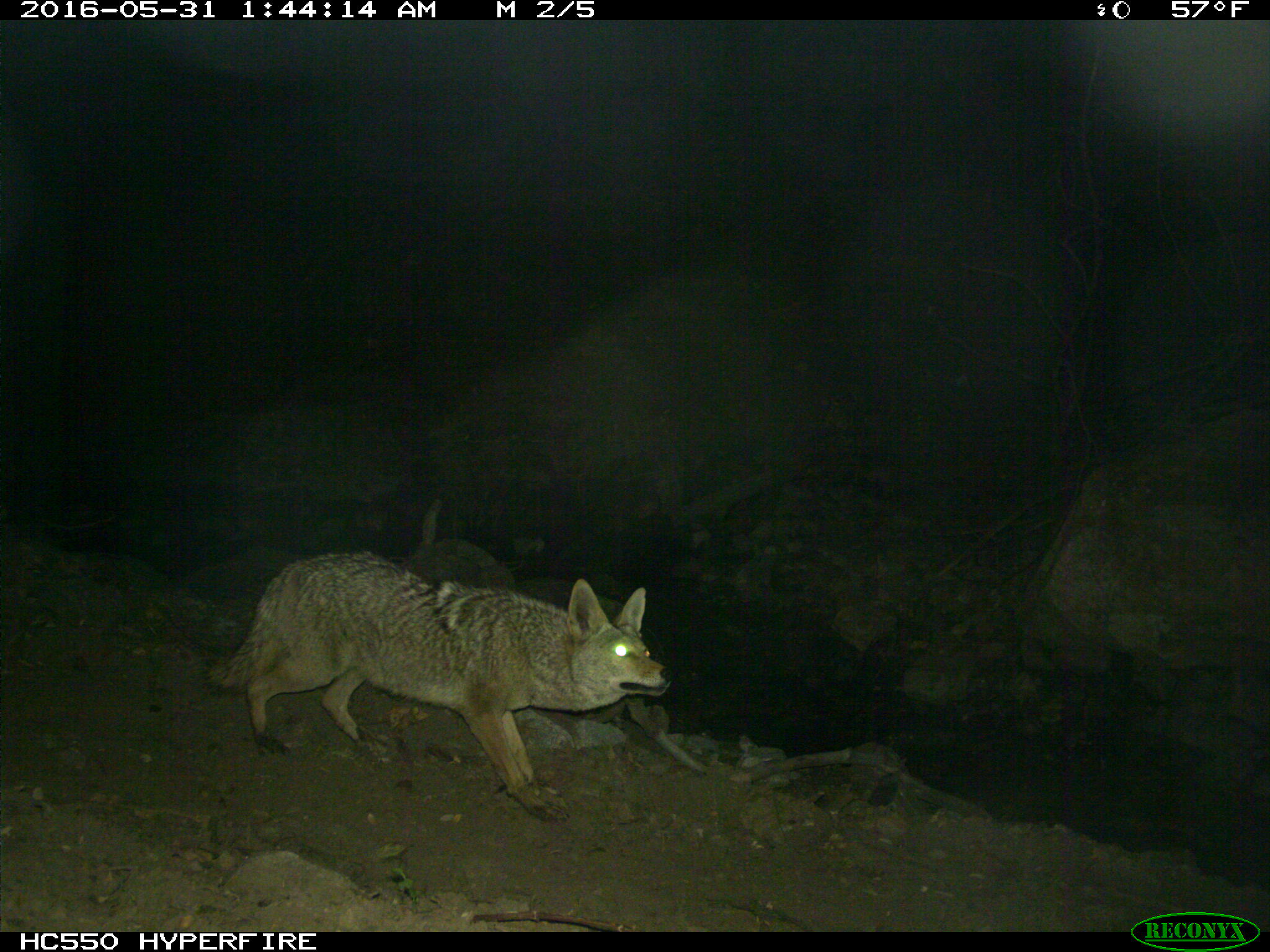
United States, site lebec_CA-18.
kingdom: Animalia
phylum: Chordata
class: Mammalia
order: Carnivora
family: Canidae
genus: Canis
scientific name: Canis latrans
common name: coyote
Canis latrans (coyote).